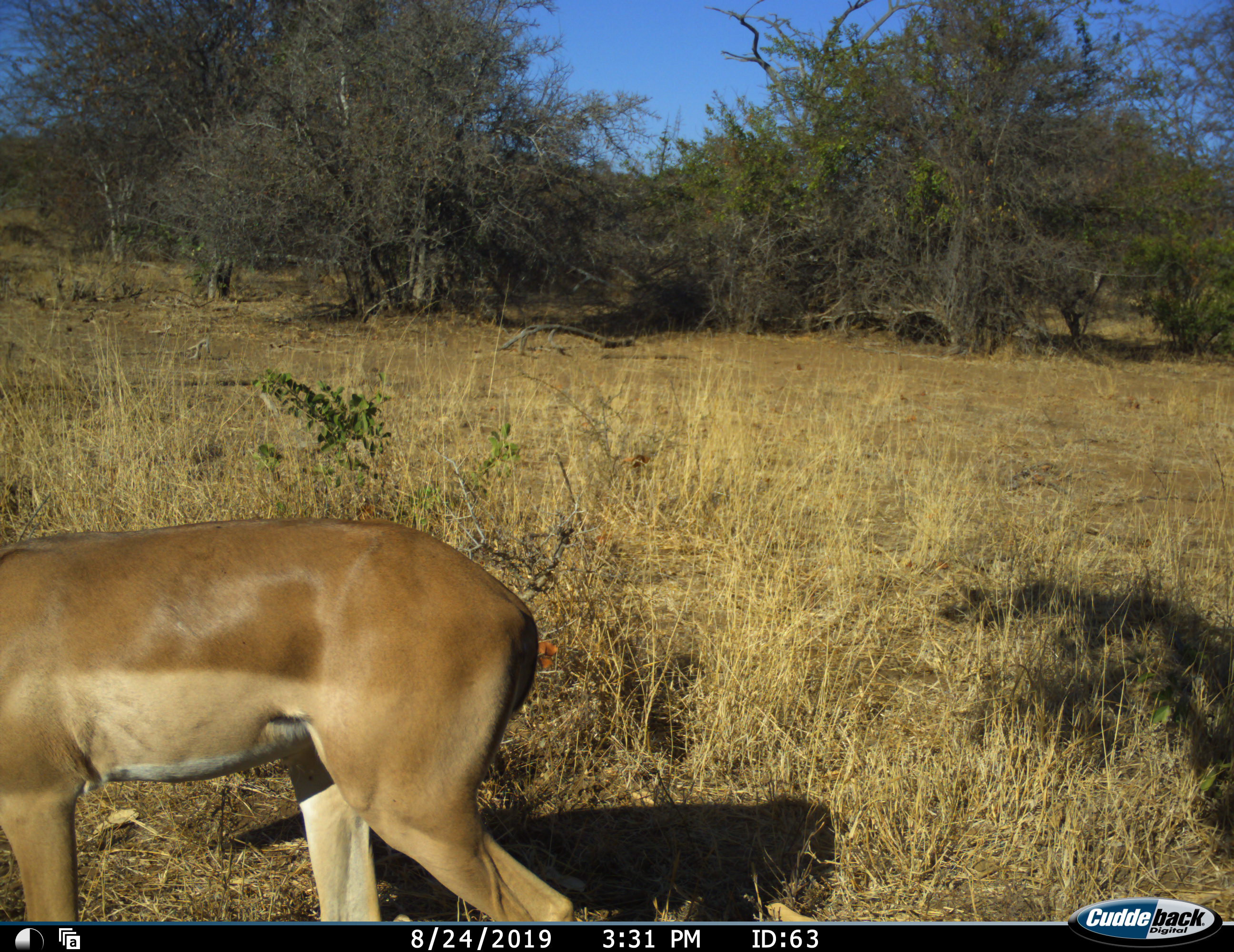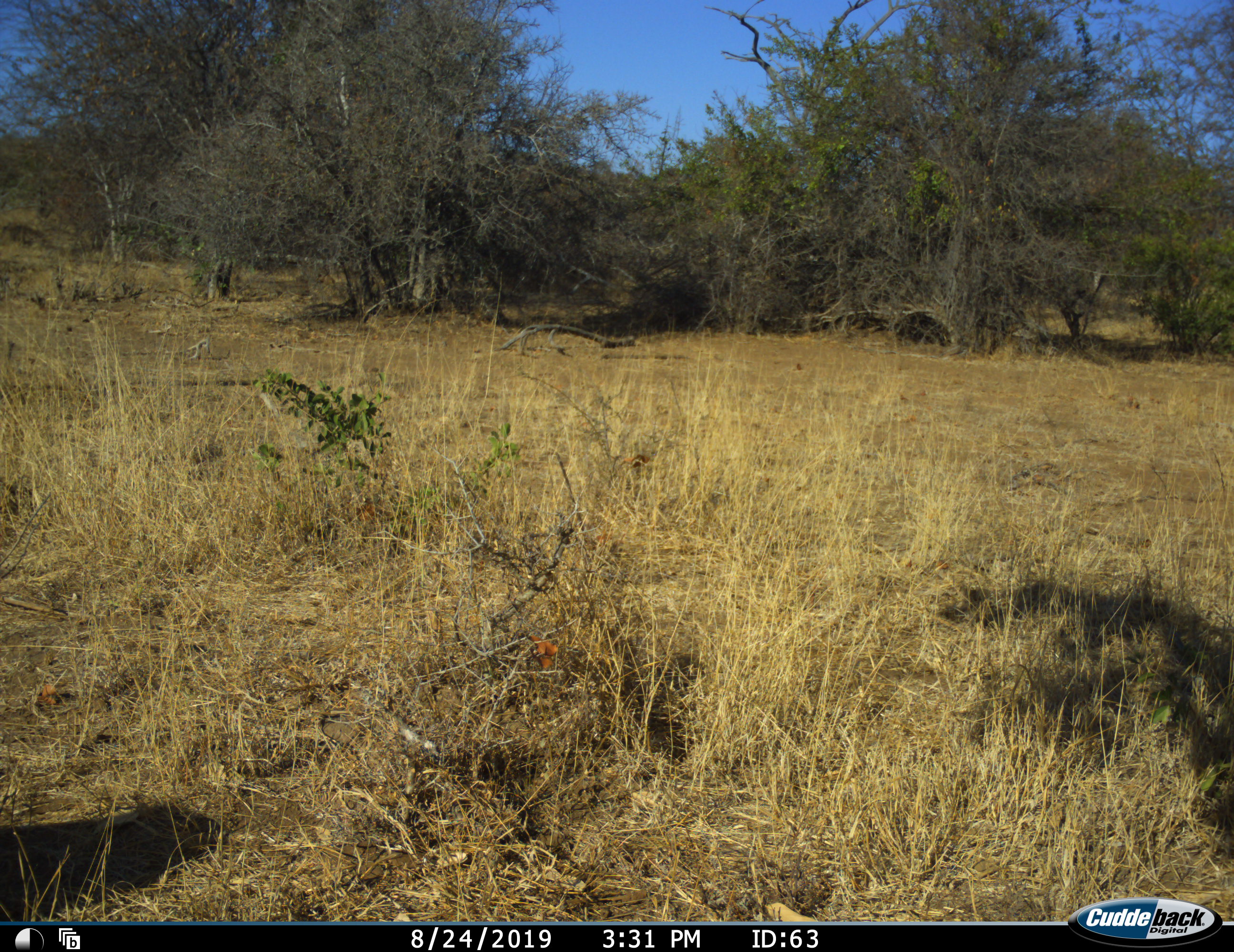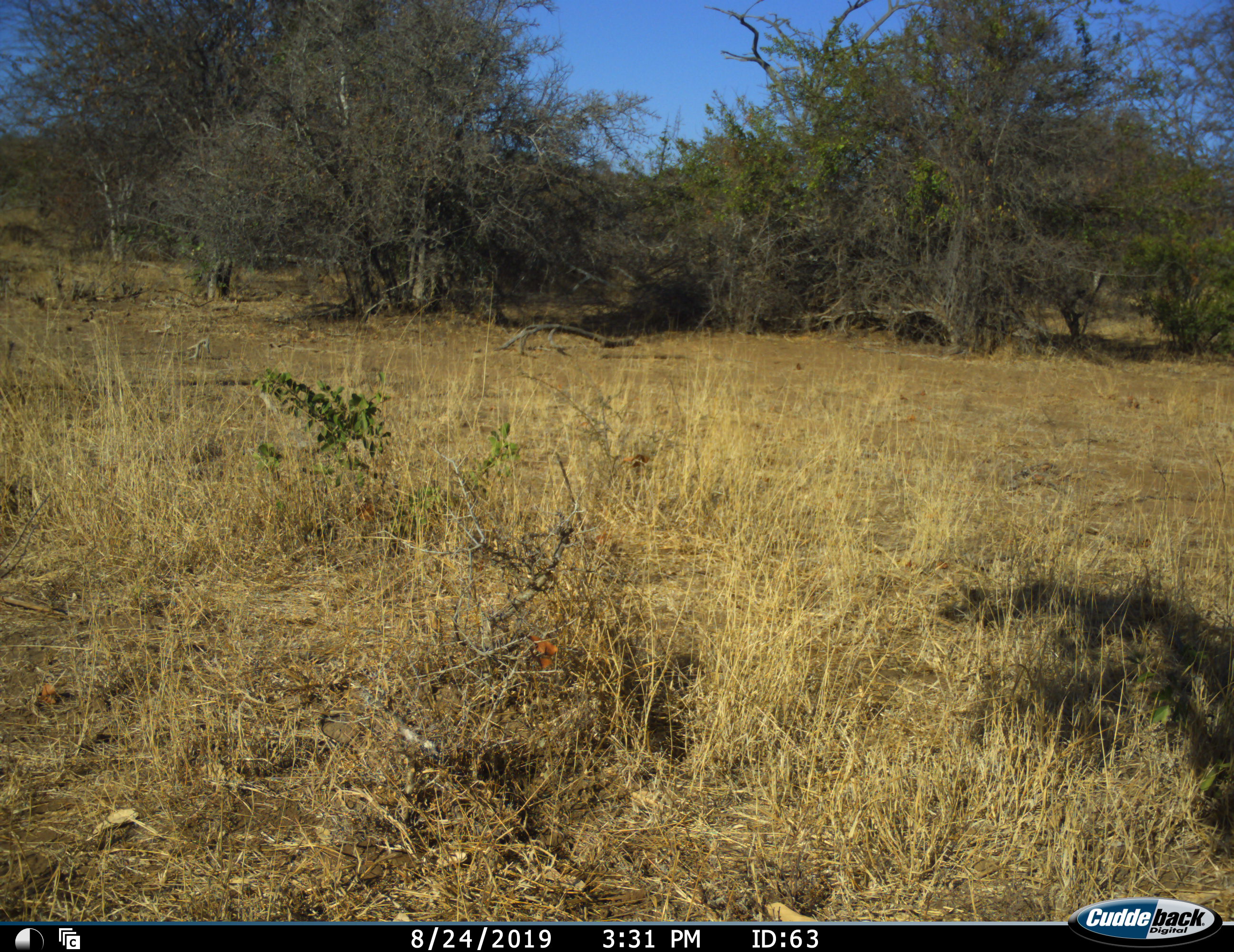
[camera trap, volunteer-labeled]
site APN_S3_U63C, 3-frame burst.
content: unidentified animal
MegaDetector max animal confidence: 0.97